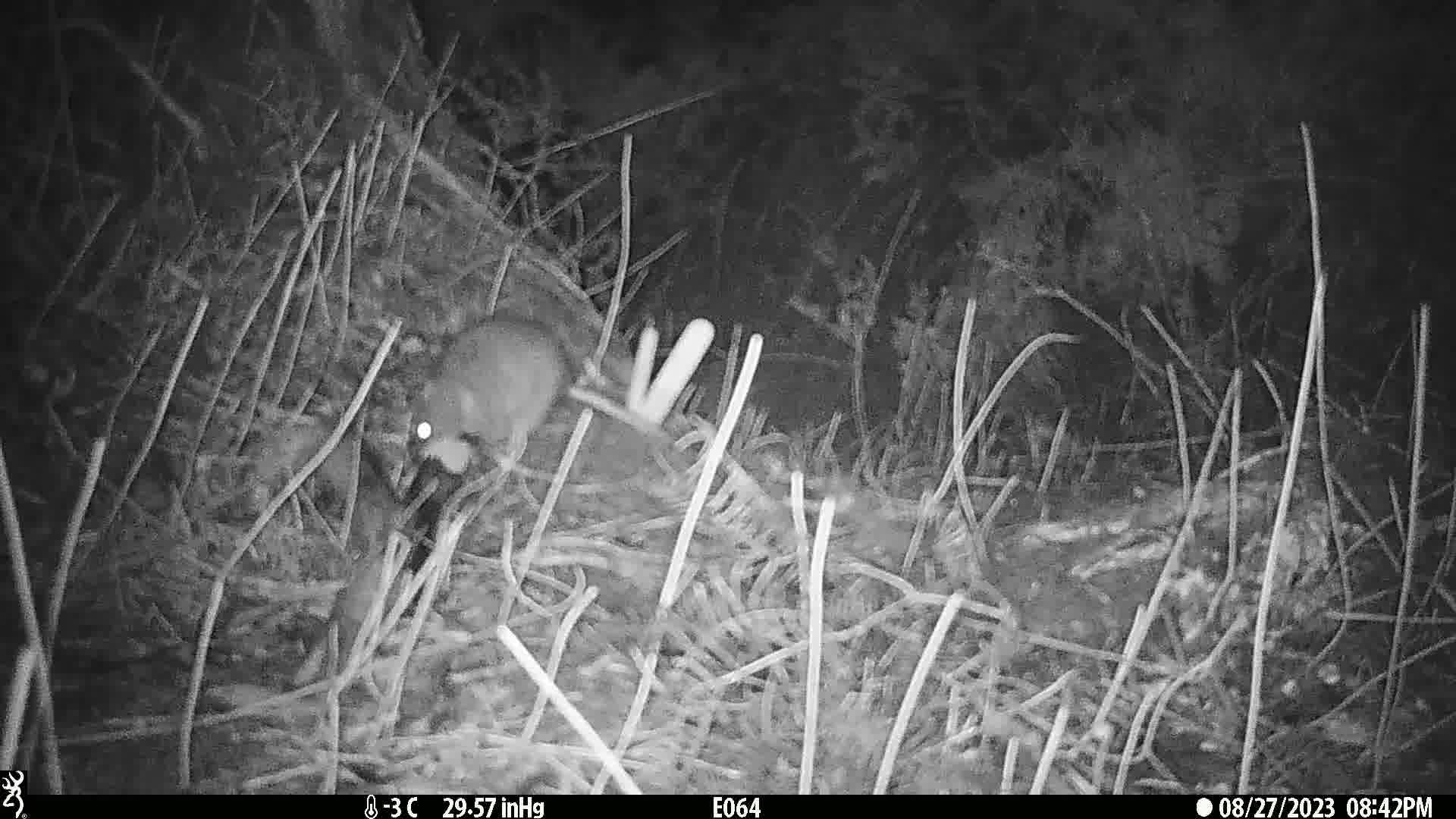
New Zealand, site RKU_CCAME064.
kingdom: Animalia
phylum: Chordata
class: Mammalia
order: Rodentia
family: Muridae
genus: Rattus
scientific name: Rattus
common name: rat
Rat (Rattus).